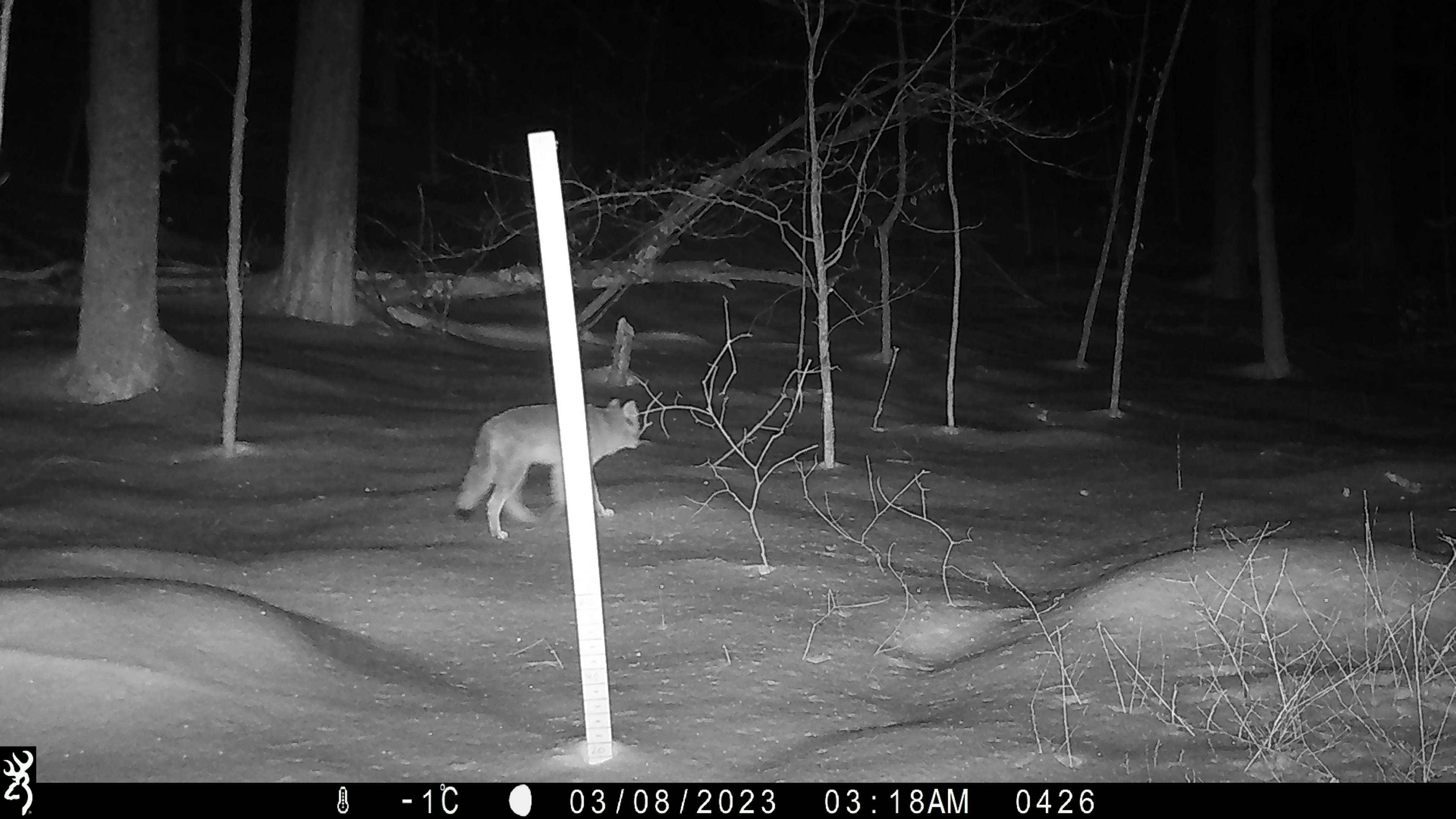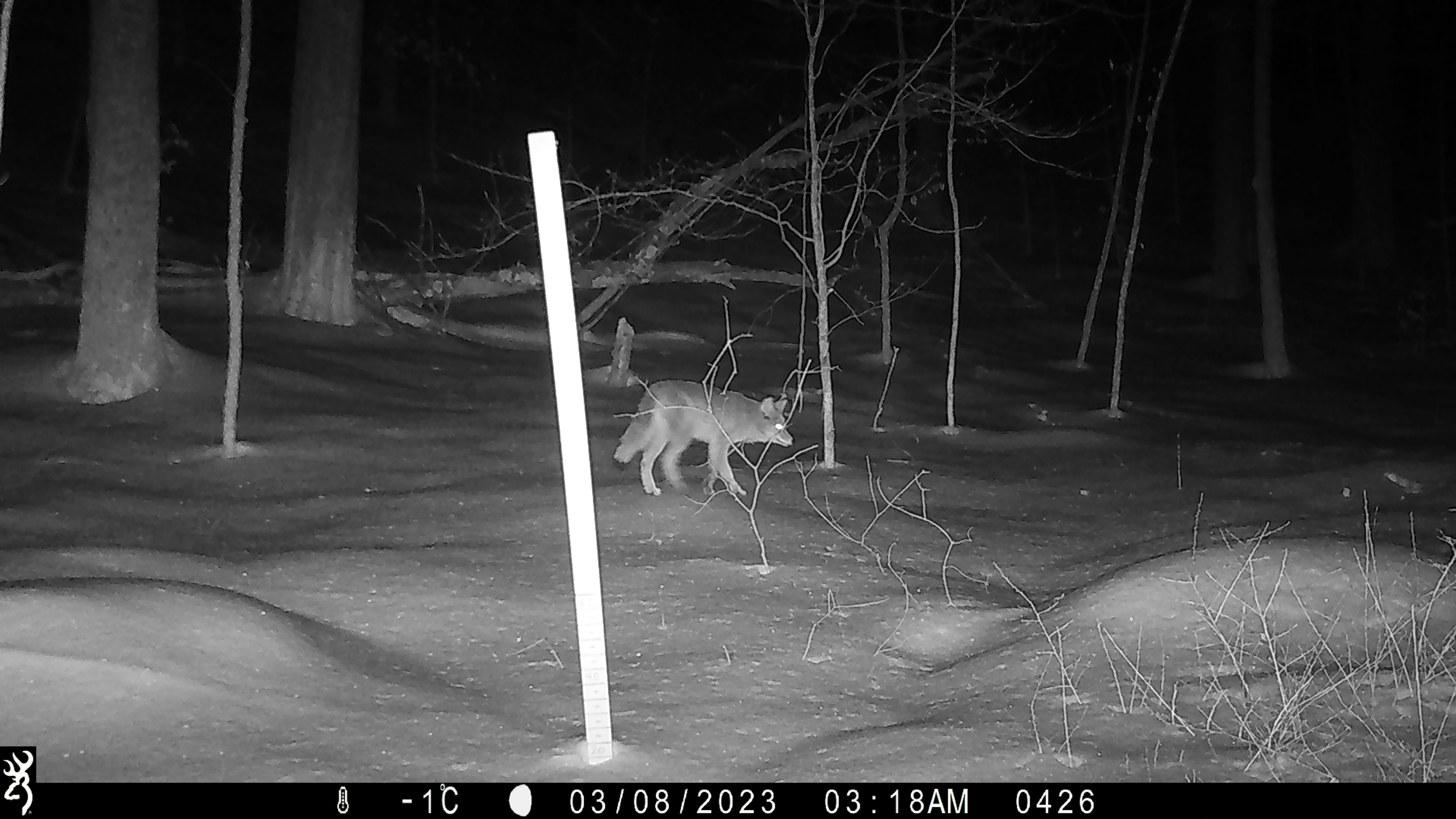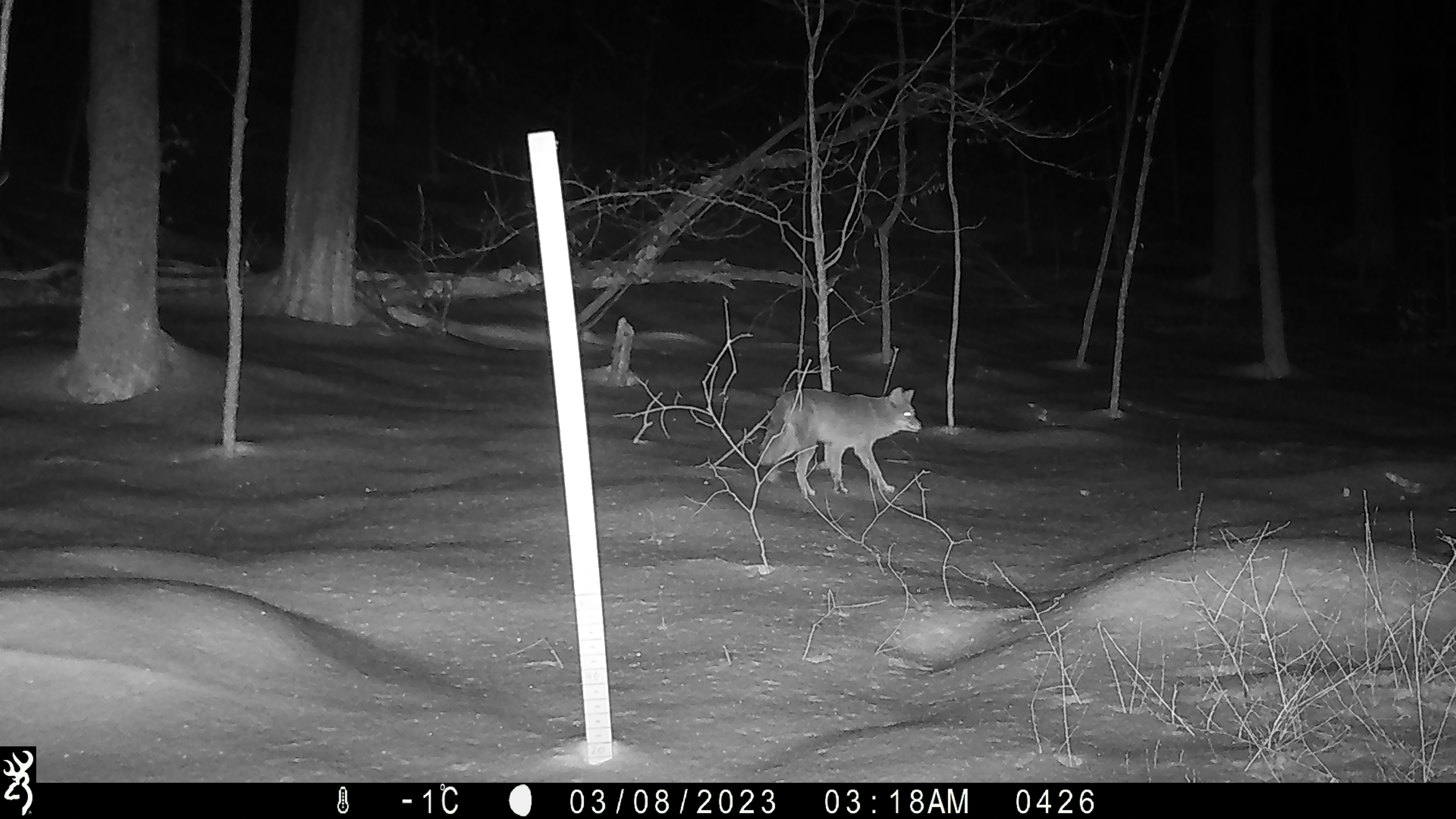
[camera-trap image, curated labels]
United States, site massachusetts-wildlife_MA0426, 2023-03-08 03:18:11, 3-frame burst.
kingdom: Animalia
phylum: Chordata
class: Mammalia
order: Carnivora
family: Canidae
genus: Canis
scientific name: Canis latrans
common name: coyote